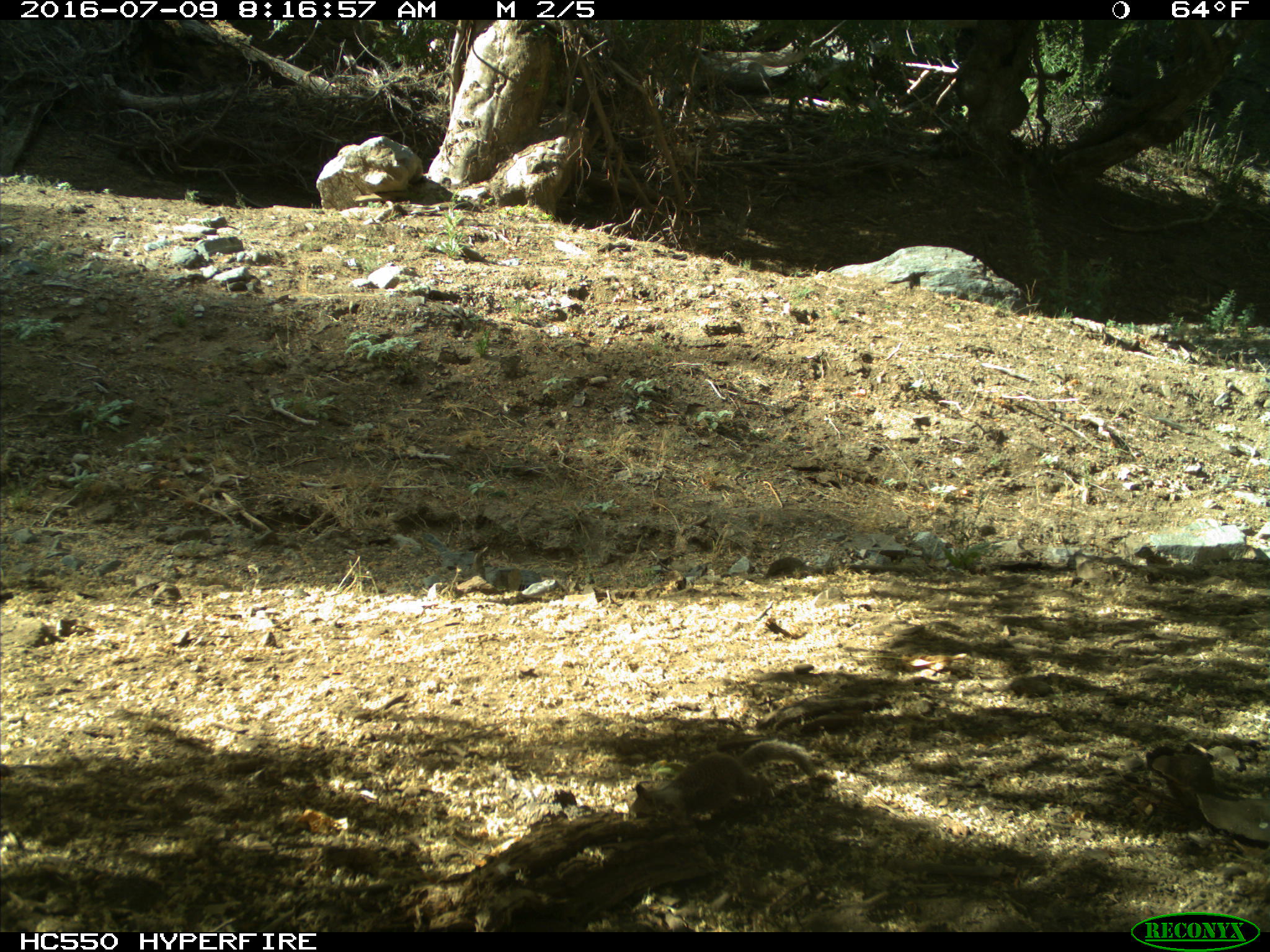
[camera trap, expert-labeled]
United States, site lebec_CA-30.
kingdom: Animalia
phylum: Chordata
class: Mammalia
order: Rodentia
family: Sciuridae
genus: Otospermophilus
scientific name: Otospermophilus beecheyi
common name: california ground squirrel